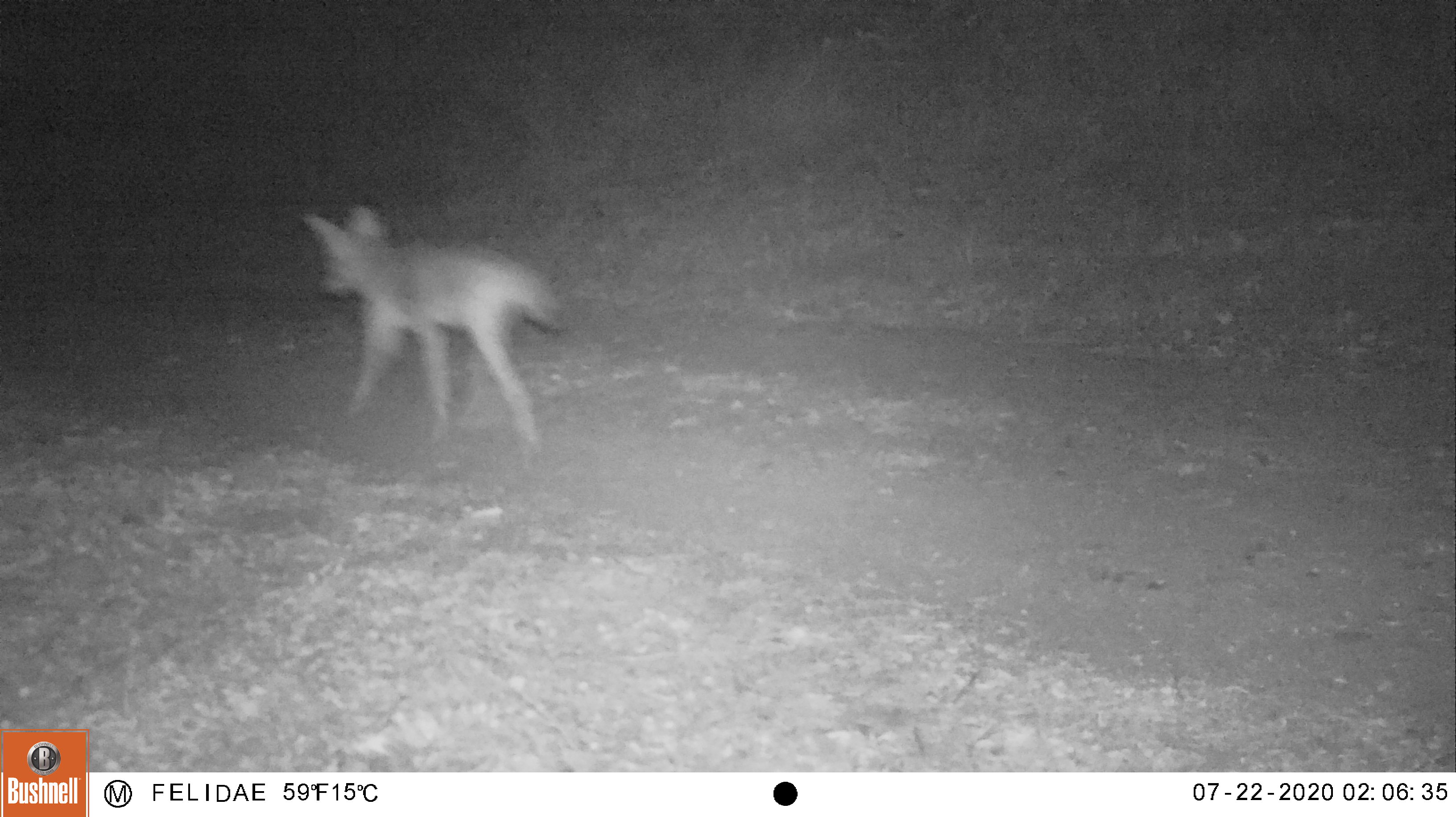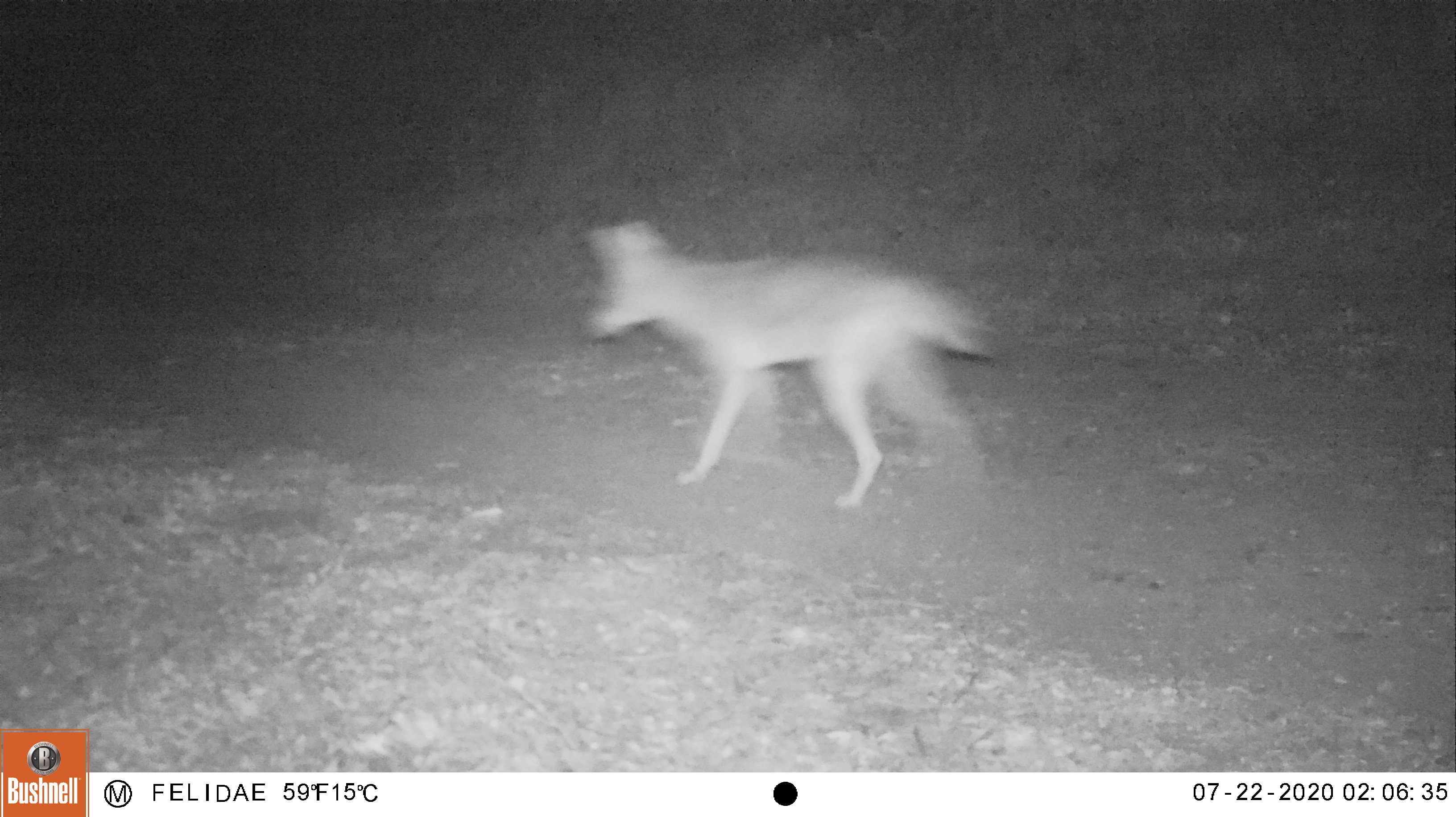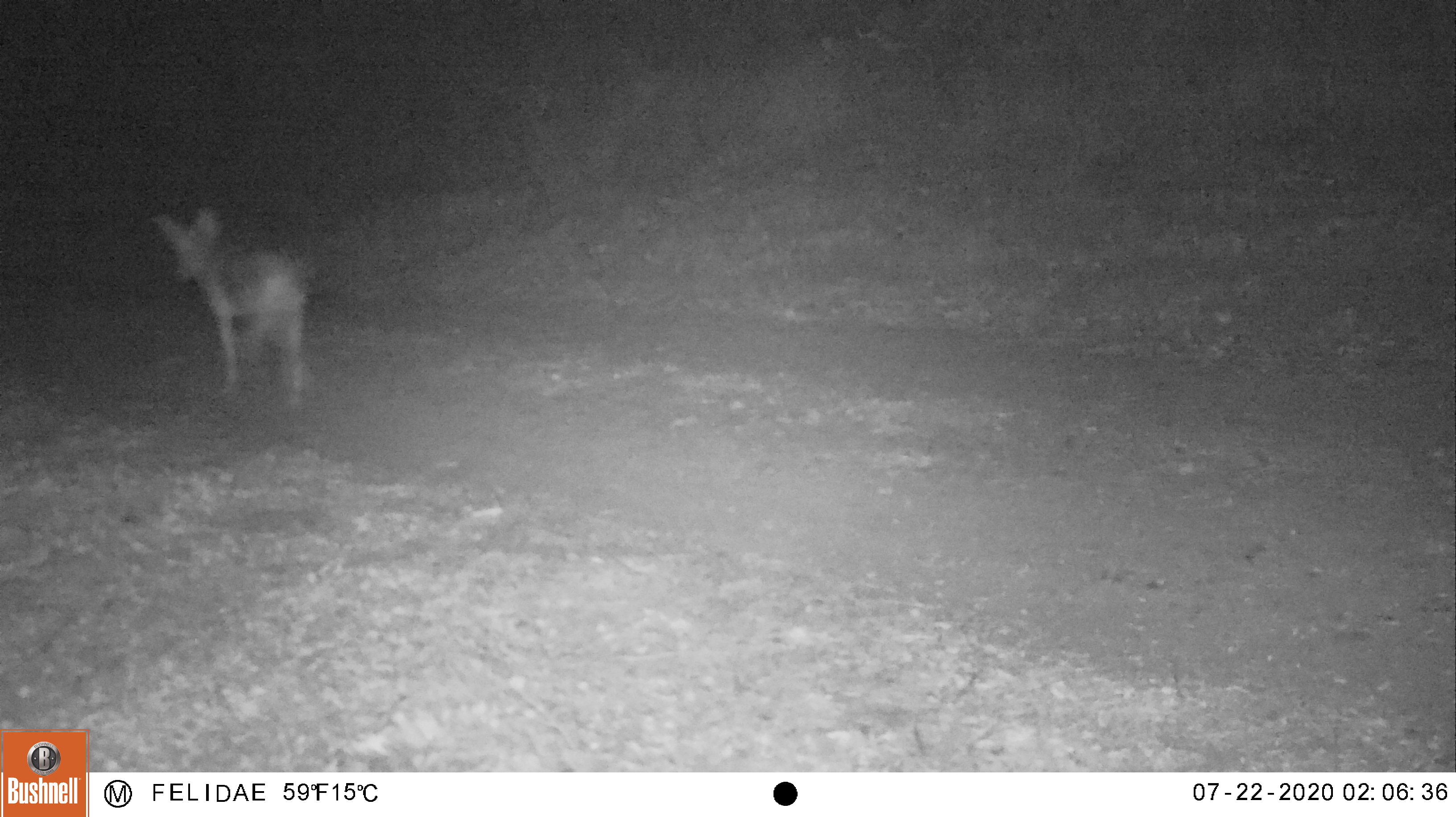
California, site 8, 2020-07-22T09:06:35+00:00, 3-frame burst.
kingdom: Animalia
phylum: Chordata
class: Mammalia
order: Carnivora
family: Canidae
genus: Canis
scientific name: Canis latrans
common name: coyote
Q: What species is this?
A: Coyote (Canis latrans).